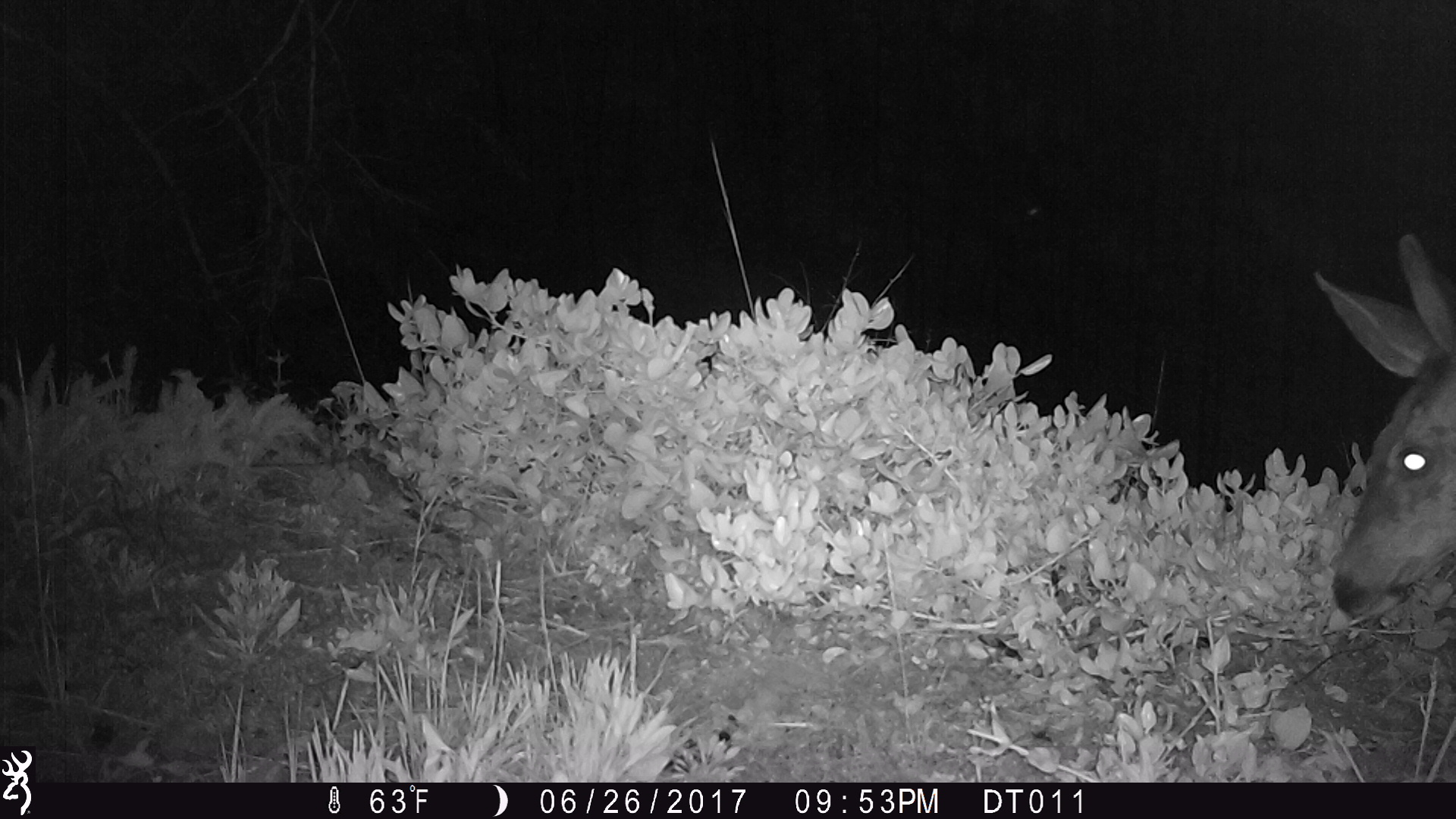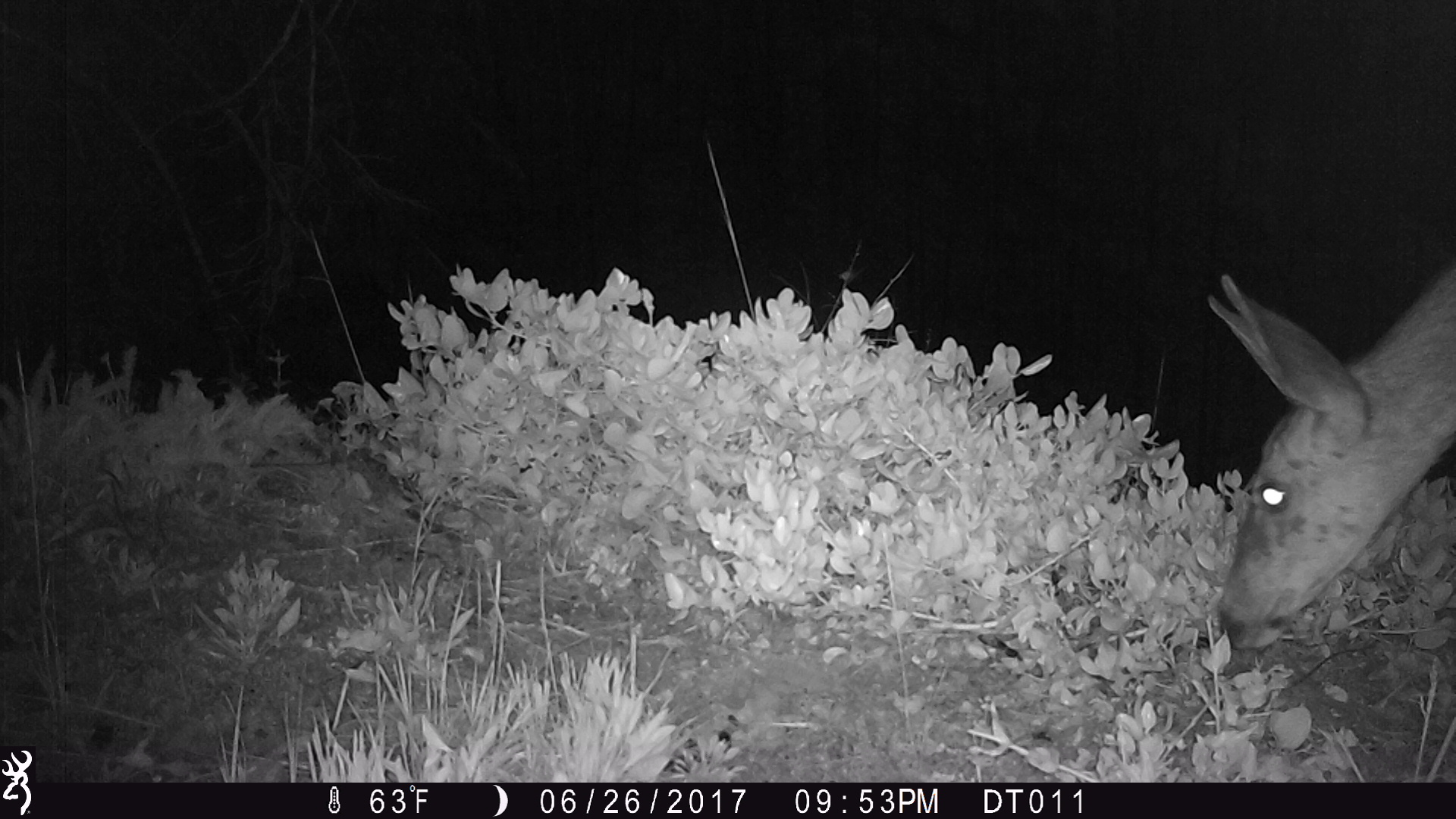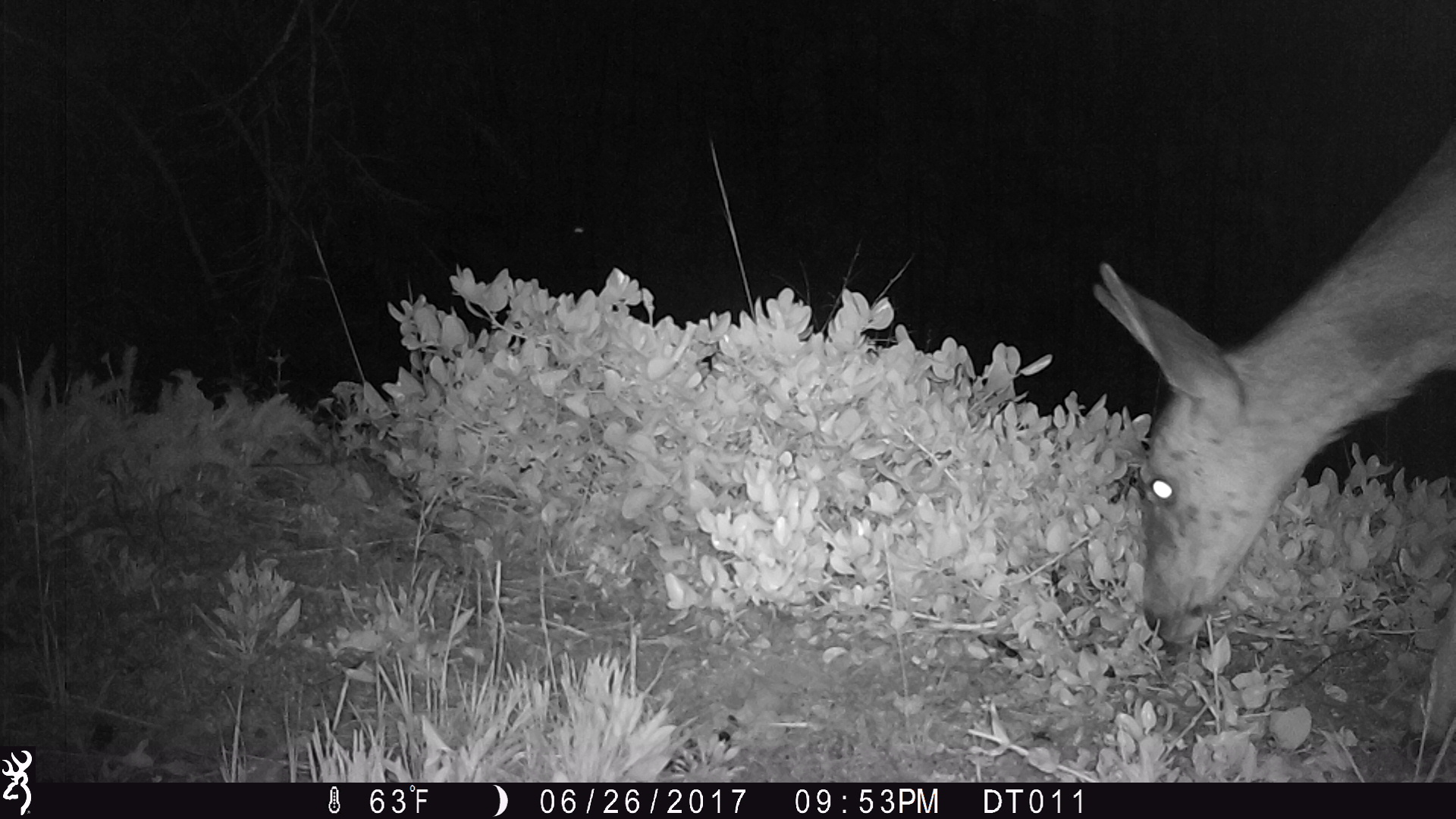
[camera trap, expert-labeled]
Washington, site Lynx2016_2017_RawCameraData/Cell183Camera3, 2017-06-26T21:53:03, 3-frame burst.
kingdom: Animalia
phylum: Chordata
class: Mammalia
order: Artiodactyla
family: Cervidae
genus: Odocoileus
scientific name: Odocoileus hemionus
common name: mule deer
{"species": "Odocoileus hemionus (mule deer)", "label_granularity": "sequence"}